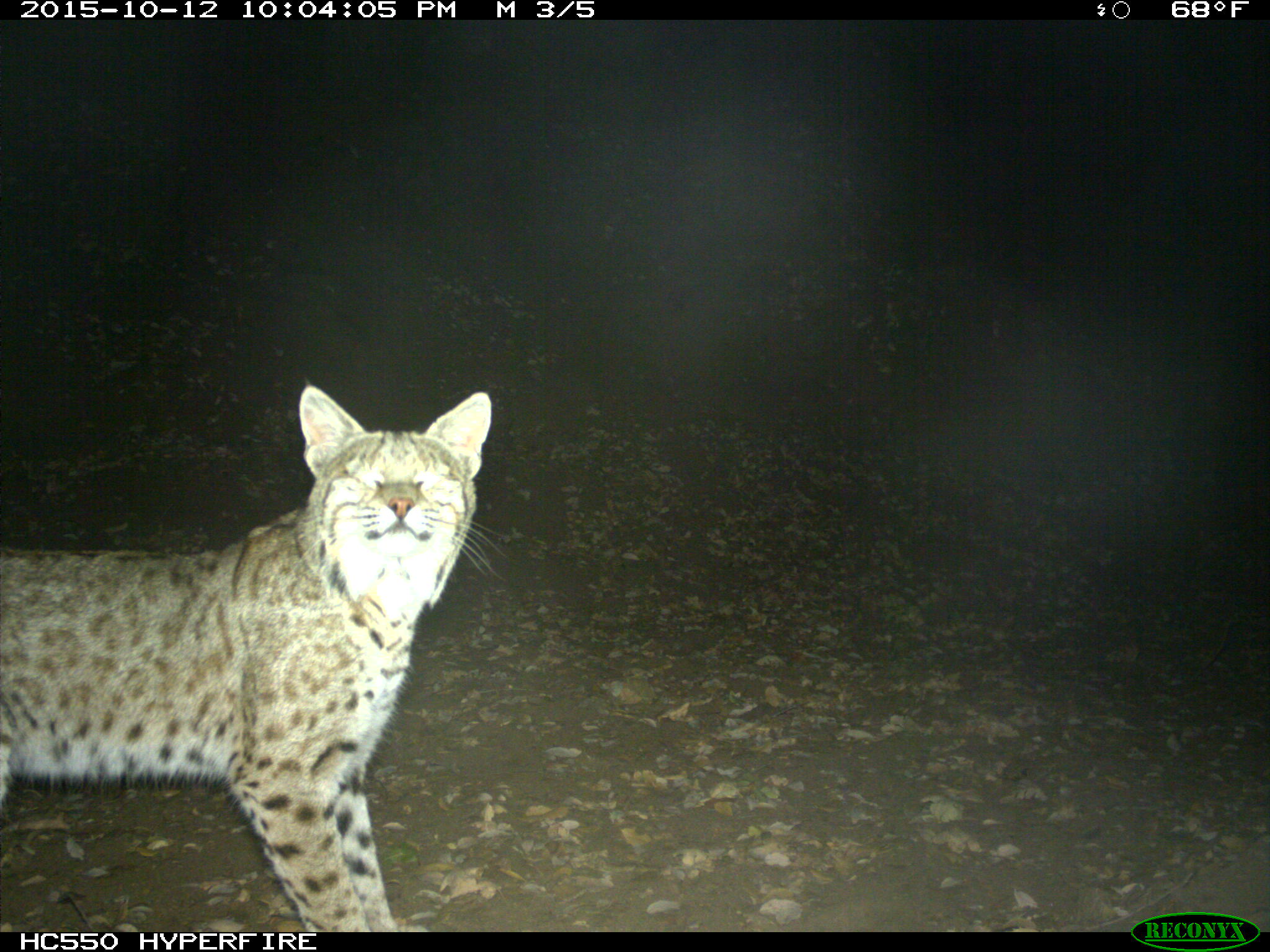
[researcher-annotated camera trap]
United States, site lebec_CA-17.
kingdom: Animalia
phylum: Chordata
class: Mammalia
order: Carnivora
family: Felidae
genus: Lynx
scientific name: Lynx rufus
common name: bobcat